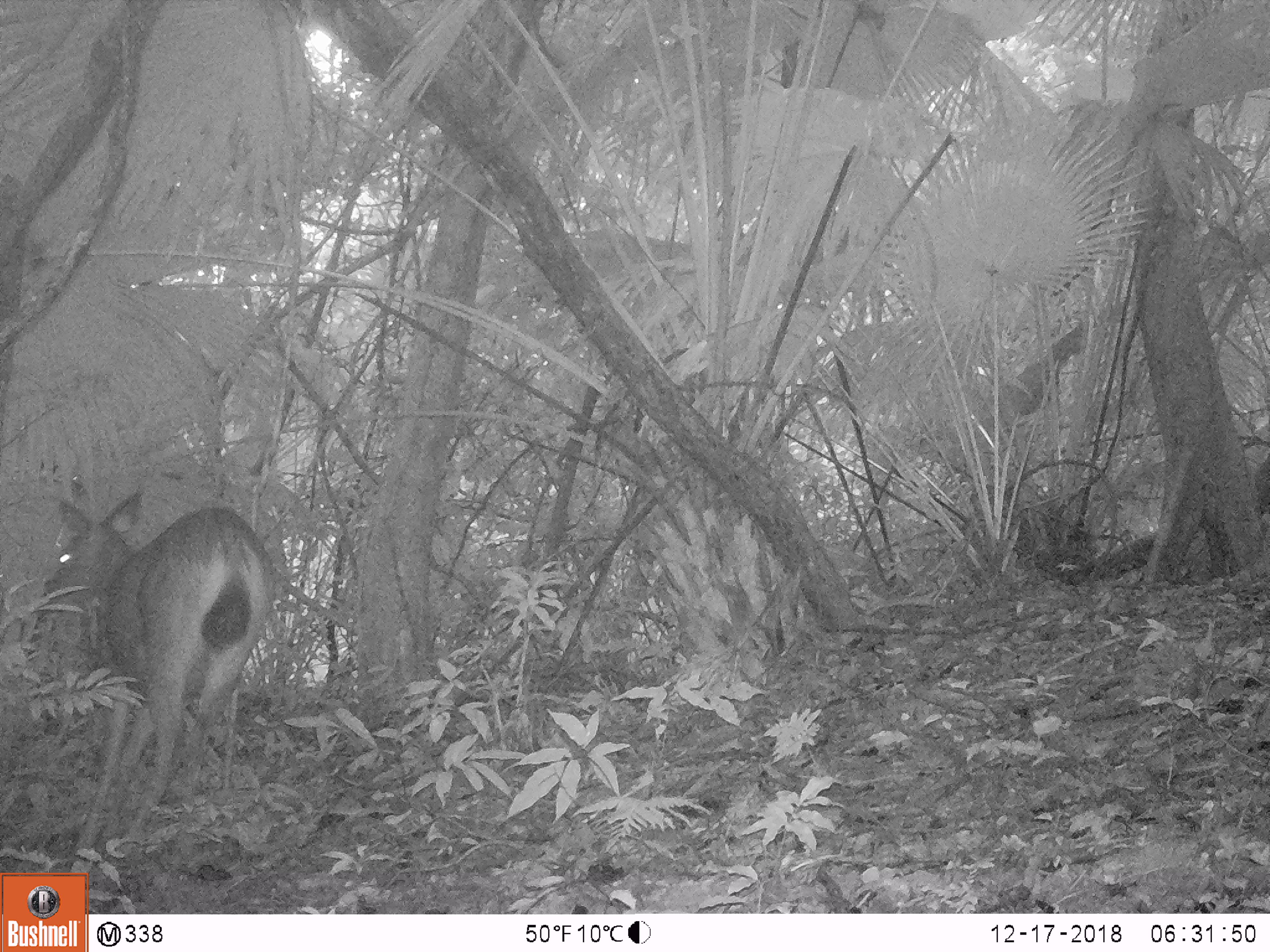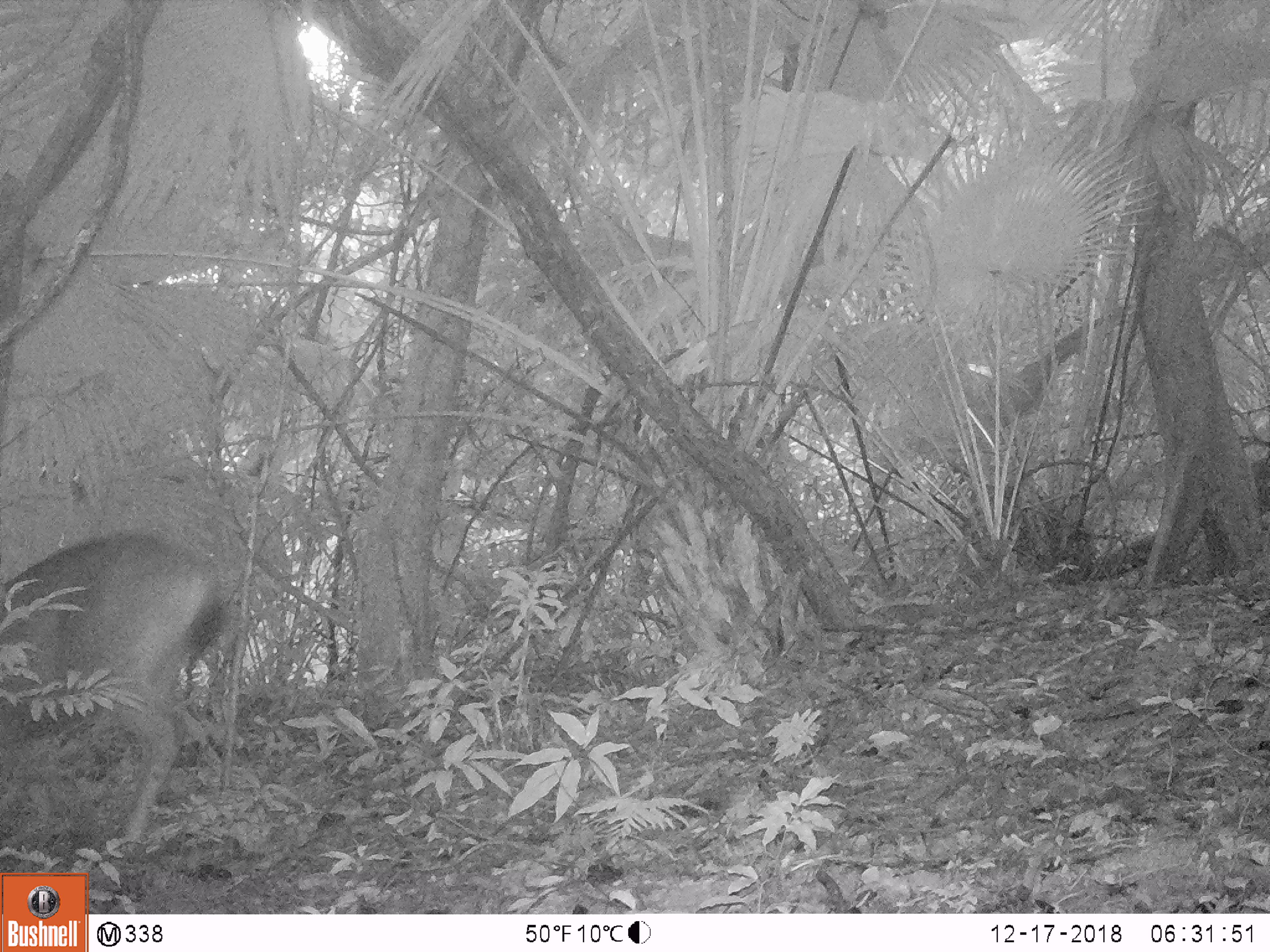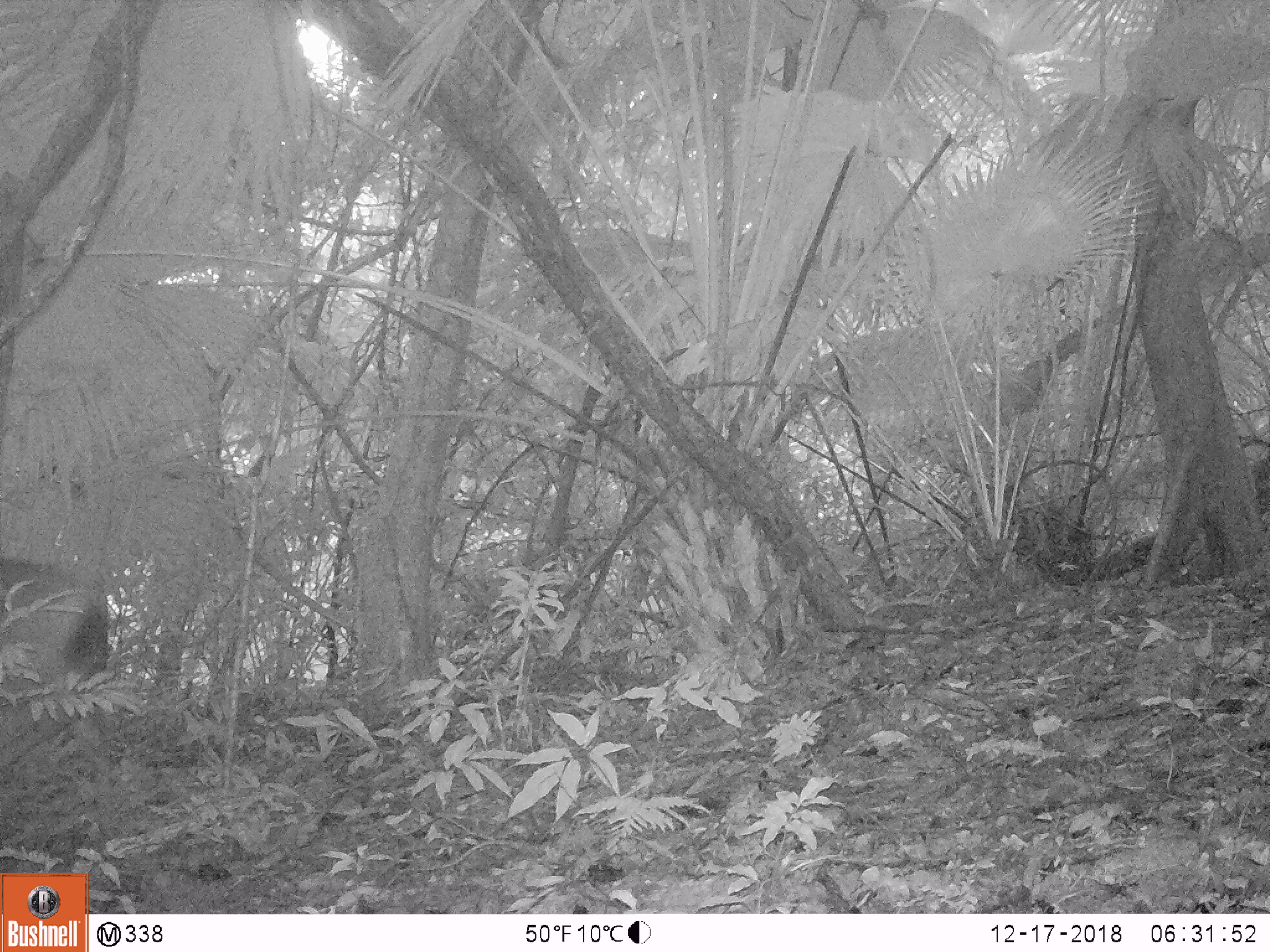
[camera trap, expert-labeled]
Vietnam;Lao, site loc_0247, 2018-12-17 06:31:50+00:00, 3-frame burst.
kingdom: Animalia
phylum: Chordata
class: Mammalia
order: Artiodactyla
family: Cervidae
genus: Rusa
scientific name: Rusa unicolor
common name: sambar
Sambar (Rusa unicolor). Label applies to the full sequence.